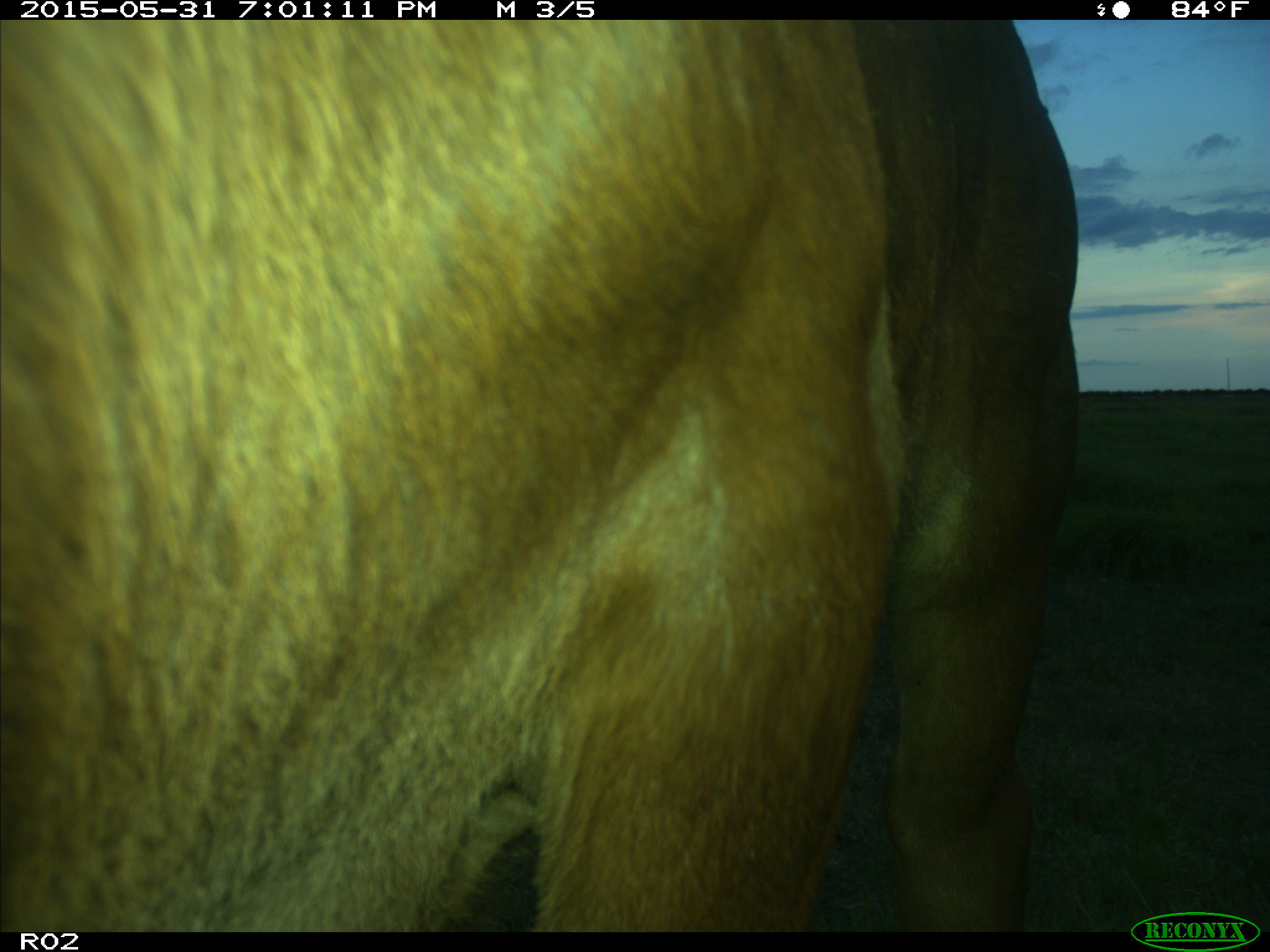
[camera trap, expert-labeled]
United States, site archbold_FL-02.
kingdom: Animalia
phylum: Chordata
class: Mammalia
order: Artiodactyla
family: Bovidae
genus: Bos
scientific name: Bos taurus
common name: domestic cow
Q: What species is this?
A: Bos taurus (domestic cow).